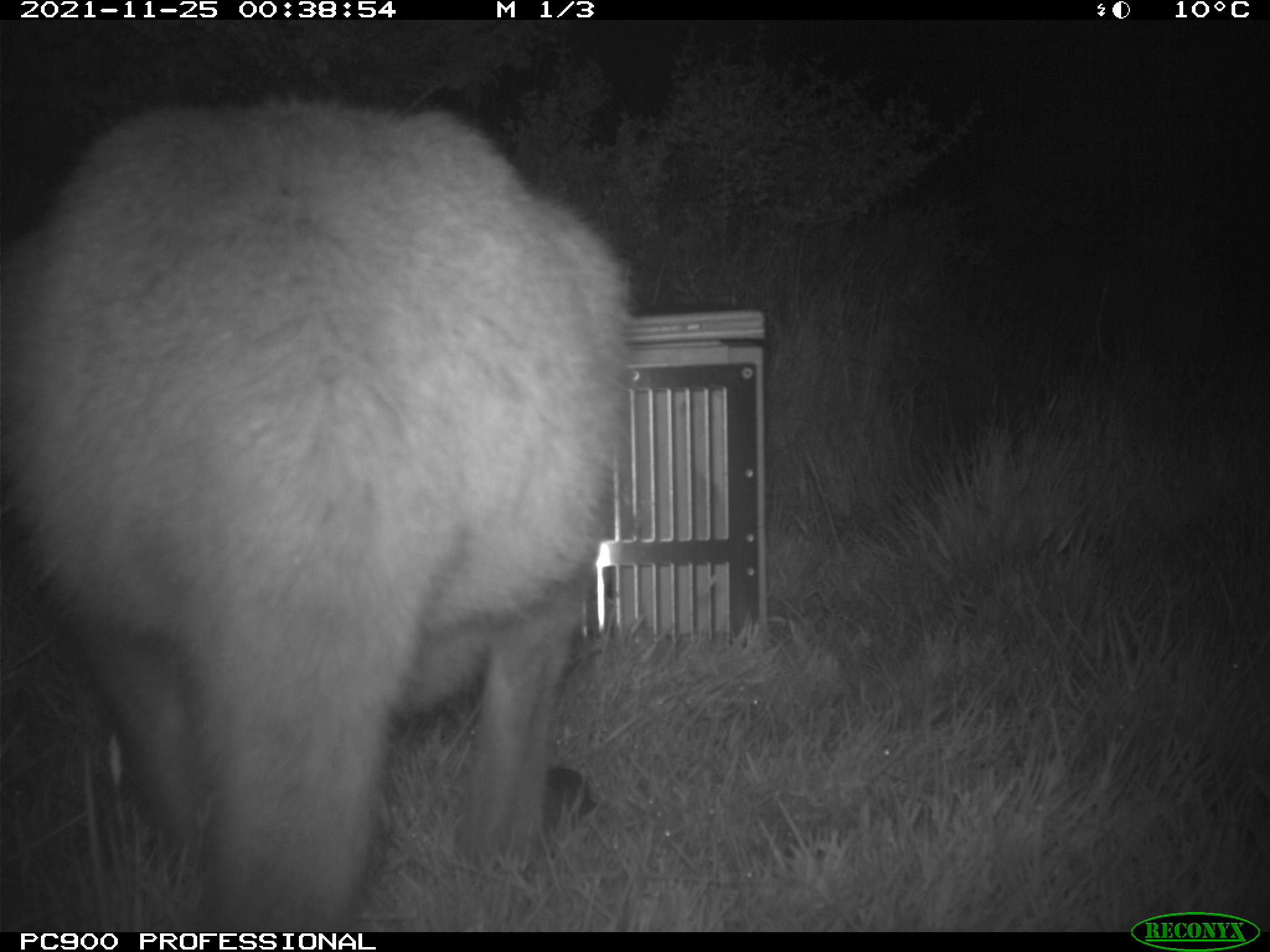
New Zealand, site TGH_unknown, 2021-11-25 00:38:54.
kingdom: Animalia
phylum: Chordata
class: Mammalia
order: Diprotodontia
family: Macropodidae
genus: Notamacropus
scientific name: Notamacropus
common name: wallaby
Wallaby (Notamacropus).